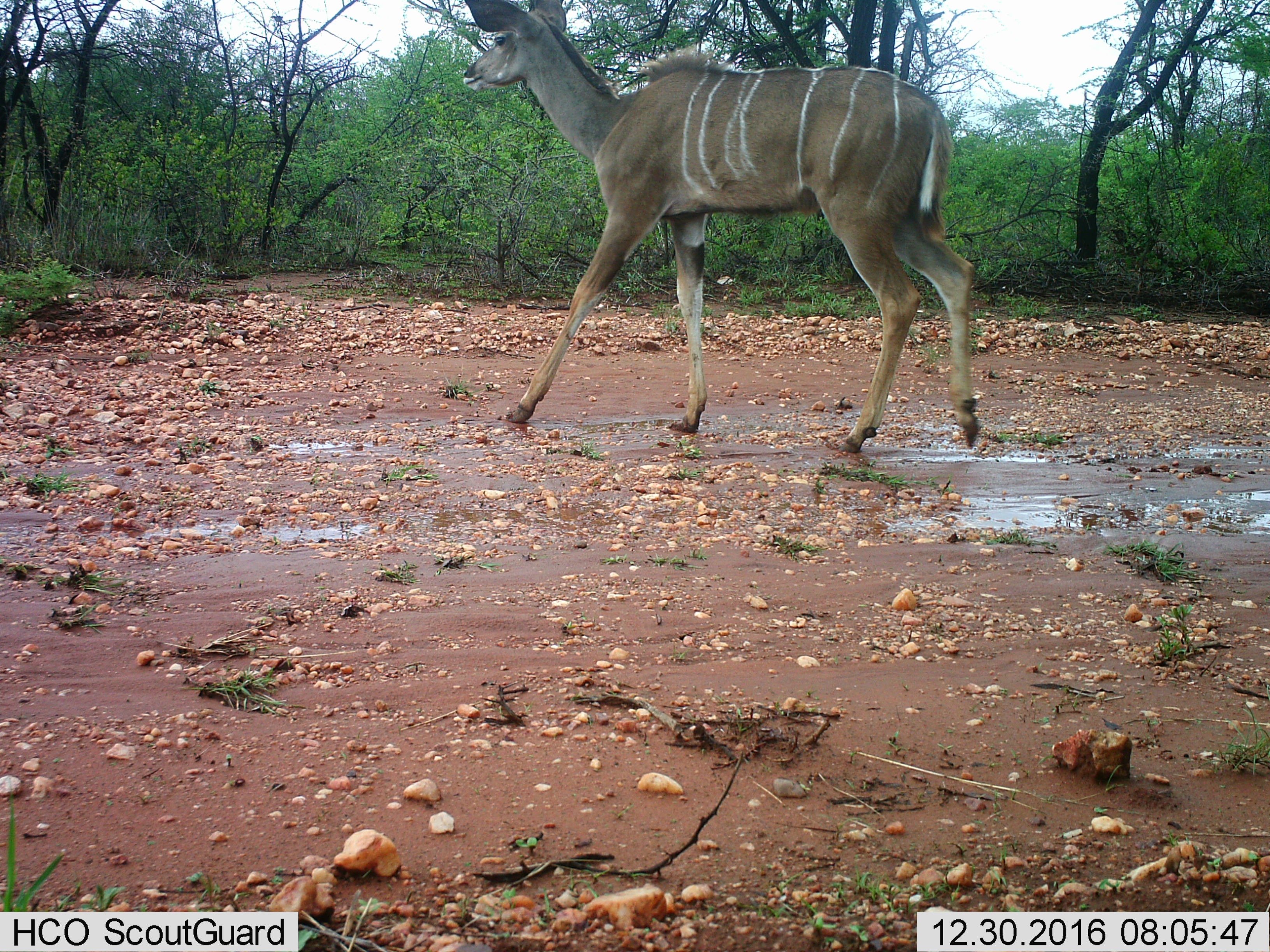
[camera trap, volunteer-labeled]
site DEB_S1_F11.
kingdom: Animalia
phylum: Chordata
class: Mammalia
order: Artiodactyla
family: Bovidae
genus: Tragelaphus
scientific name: Tragelaphus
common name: kudu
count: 1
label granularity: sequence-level